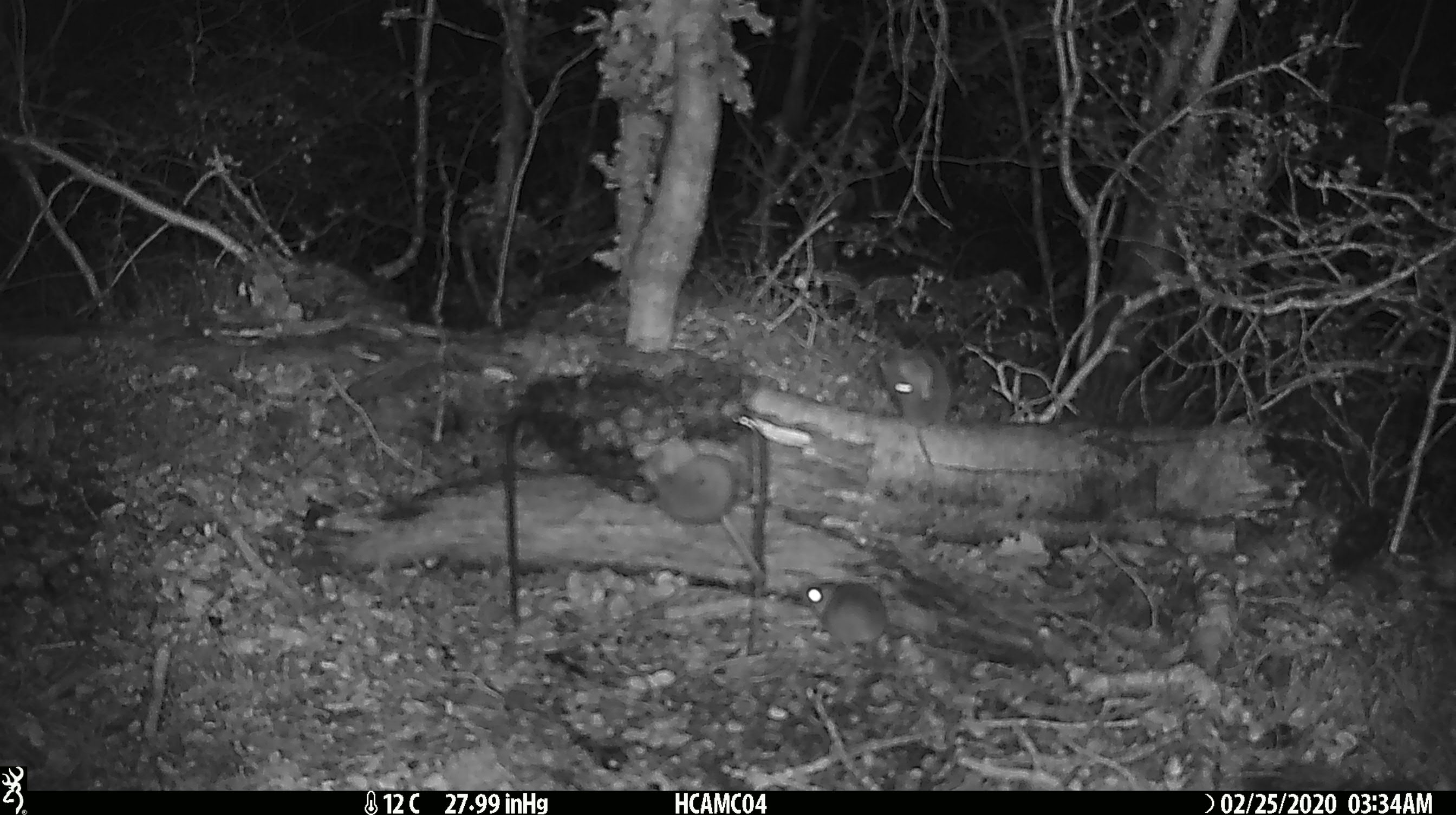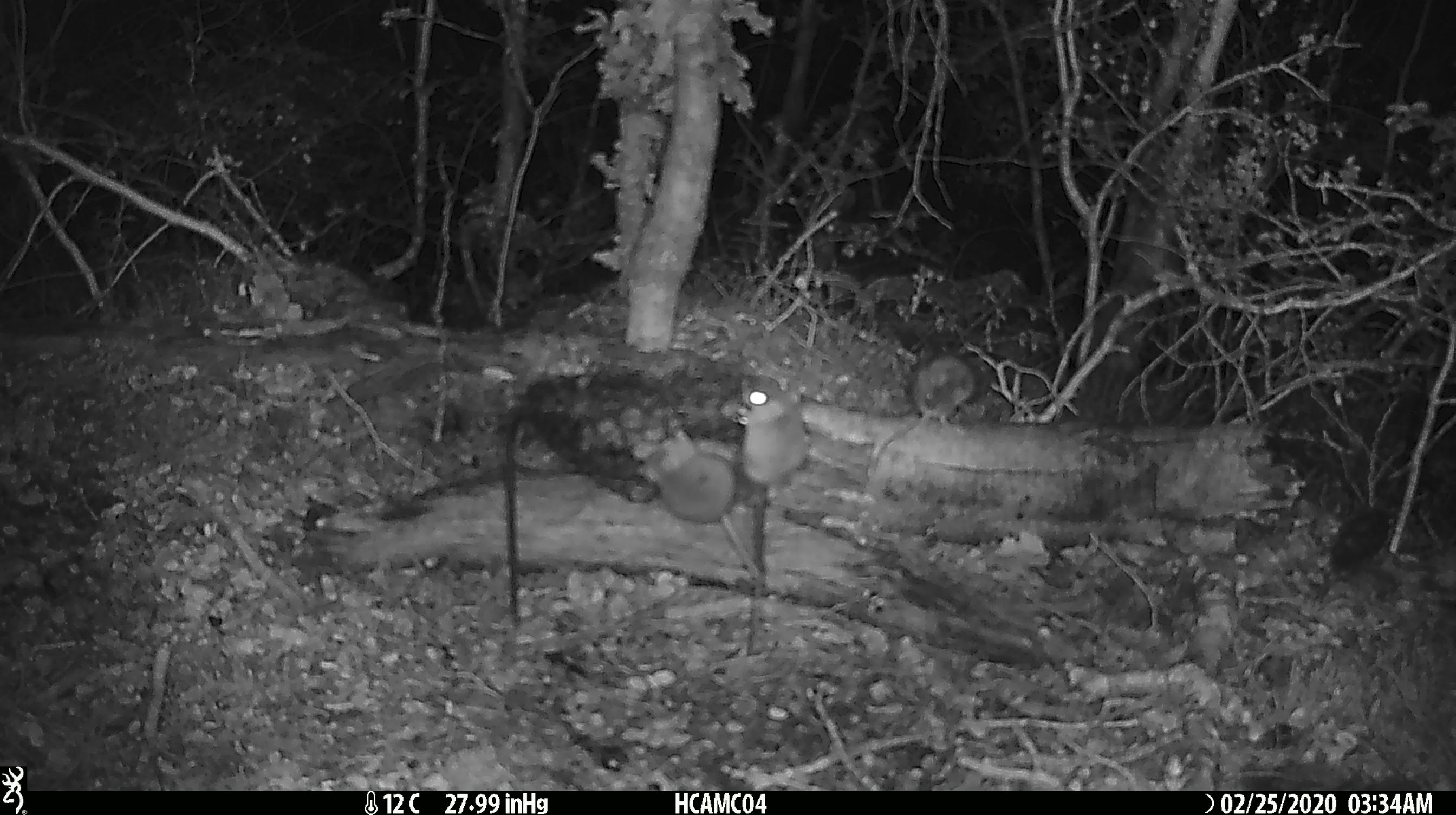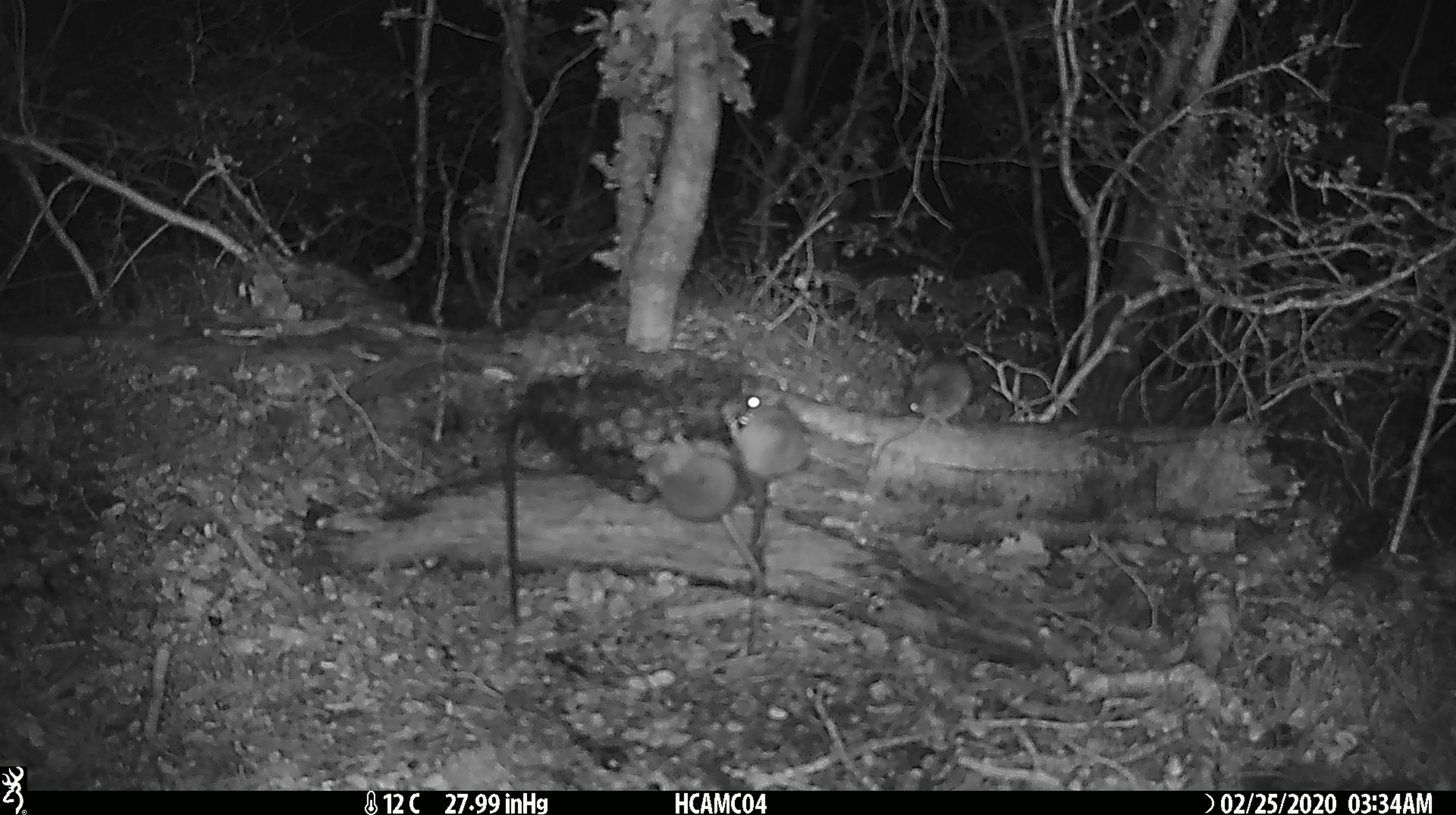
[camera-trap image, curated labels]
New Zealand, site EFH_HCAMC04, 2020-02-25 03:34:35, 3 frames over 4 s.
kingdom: Animalia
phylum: Chordata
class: Mammalia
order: Rodentia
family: Muridae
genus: Mus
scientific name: Mus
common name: mouse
Mouse (Mus).